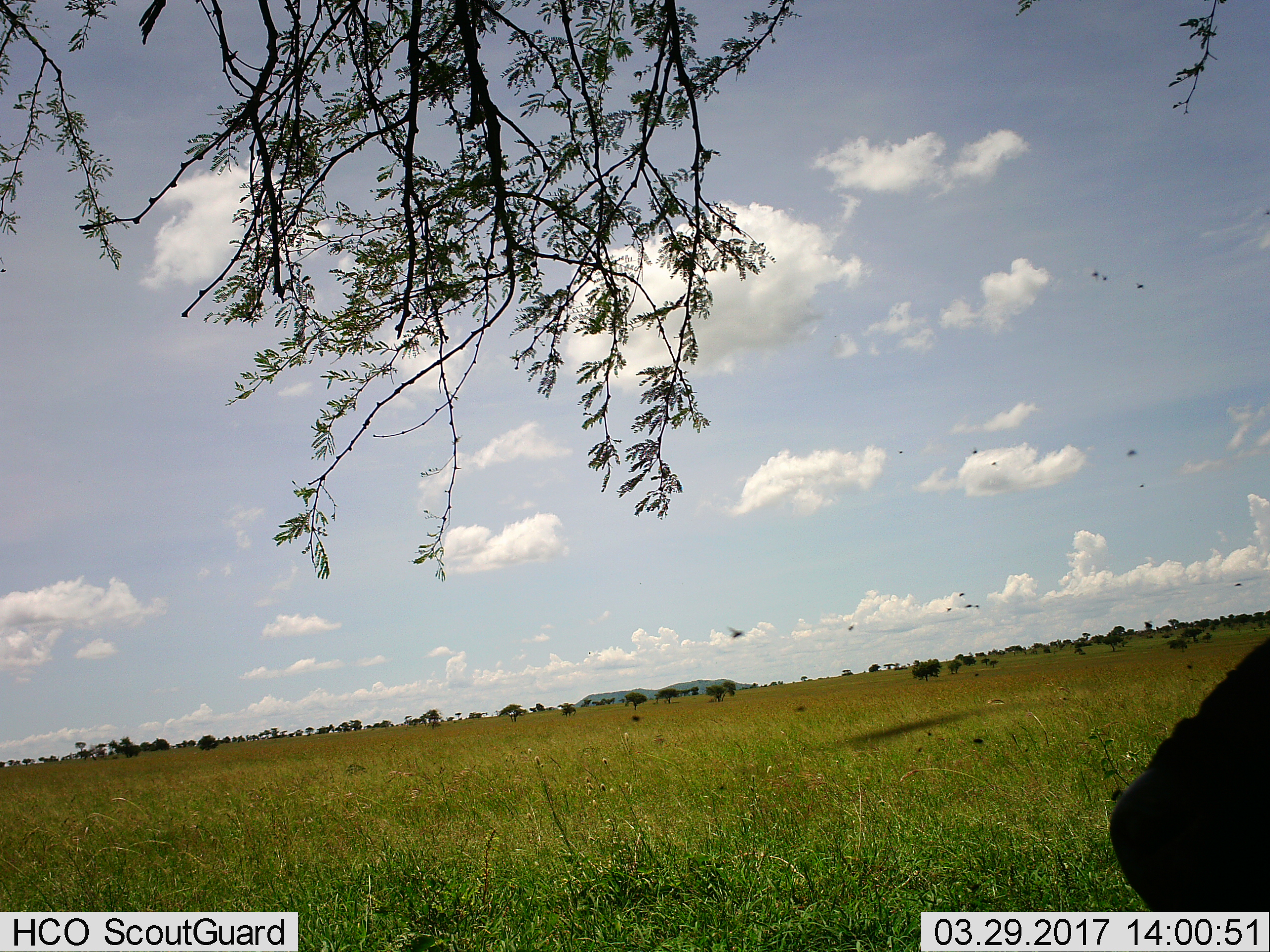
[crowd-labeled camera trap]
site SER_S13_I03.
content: unidentified animal